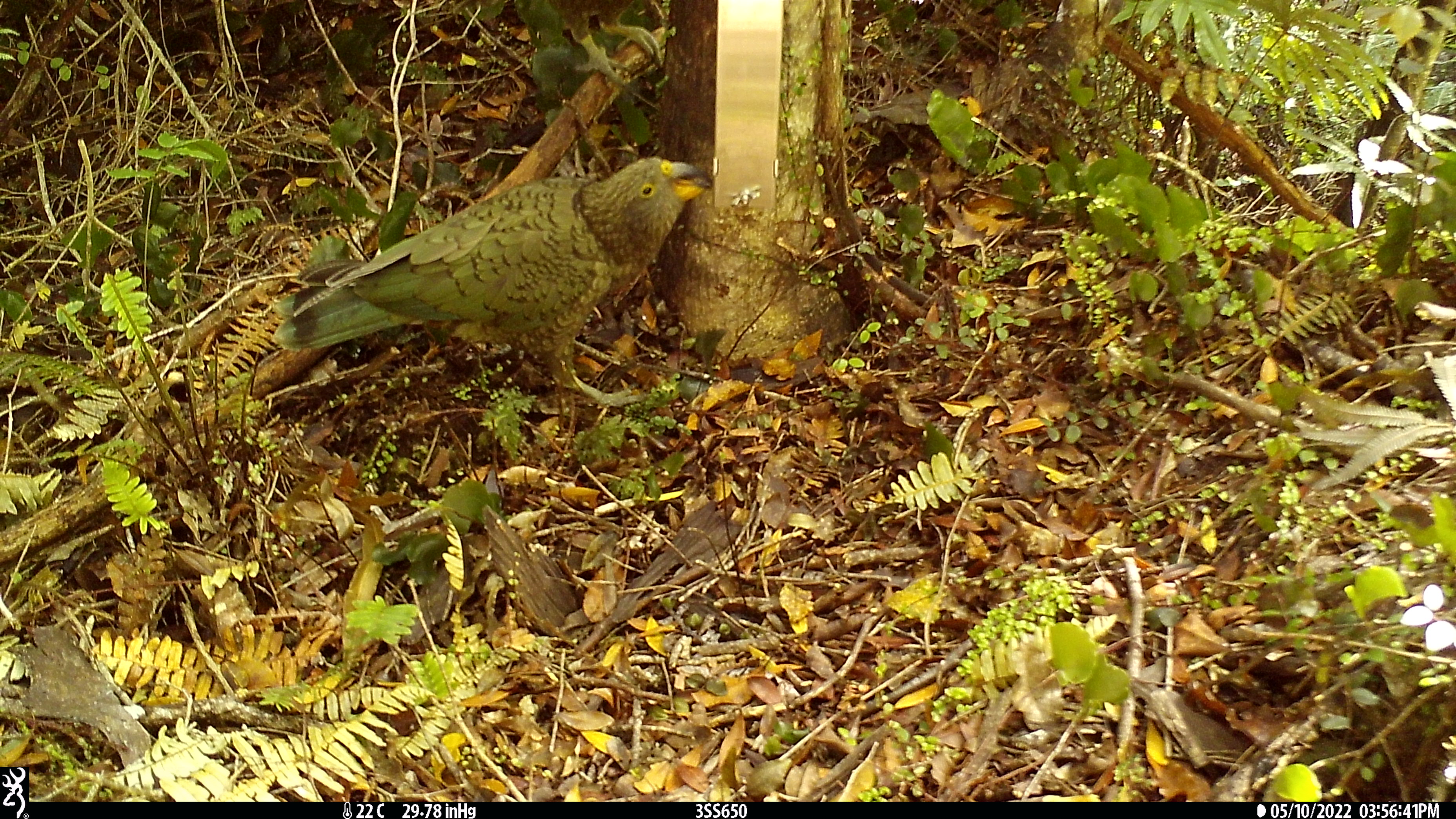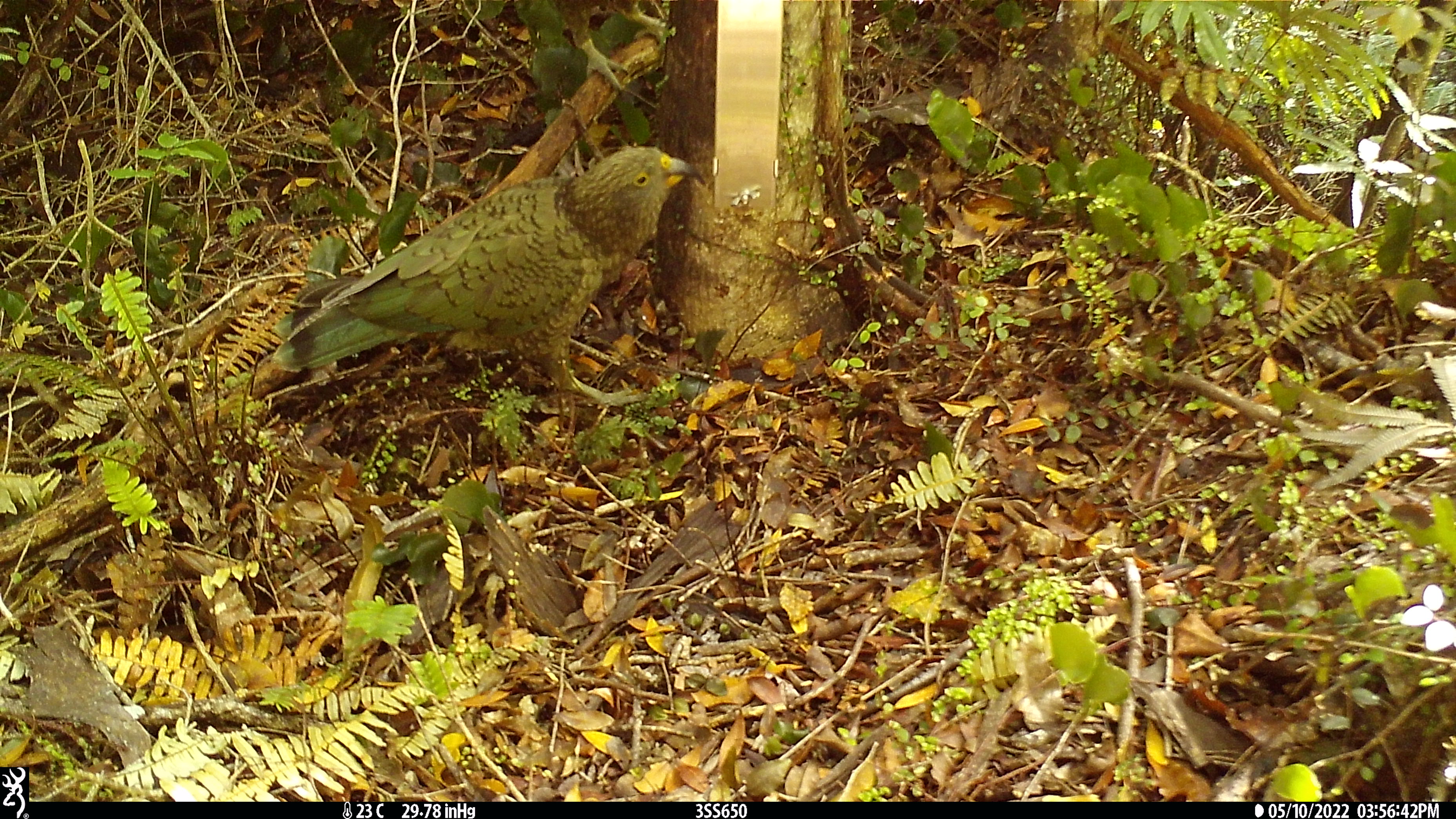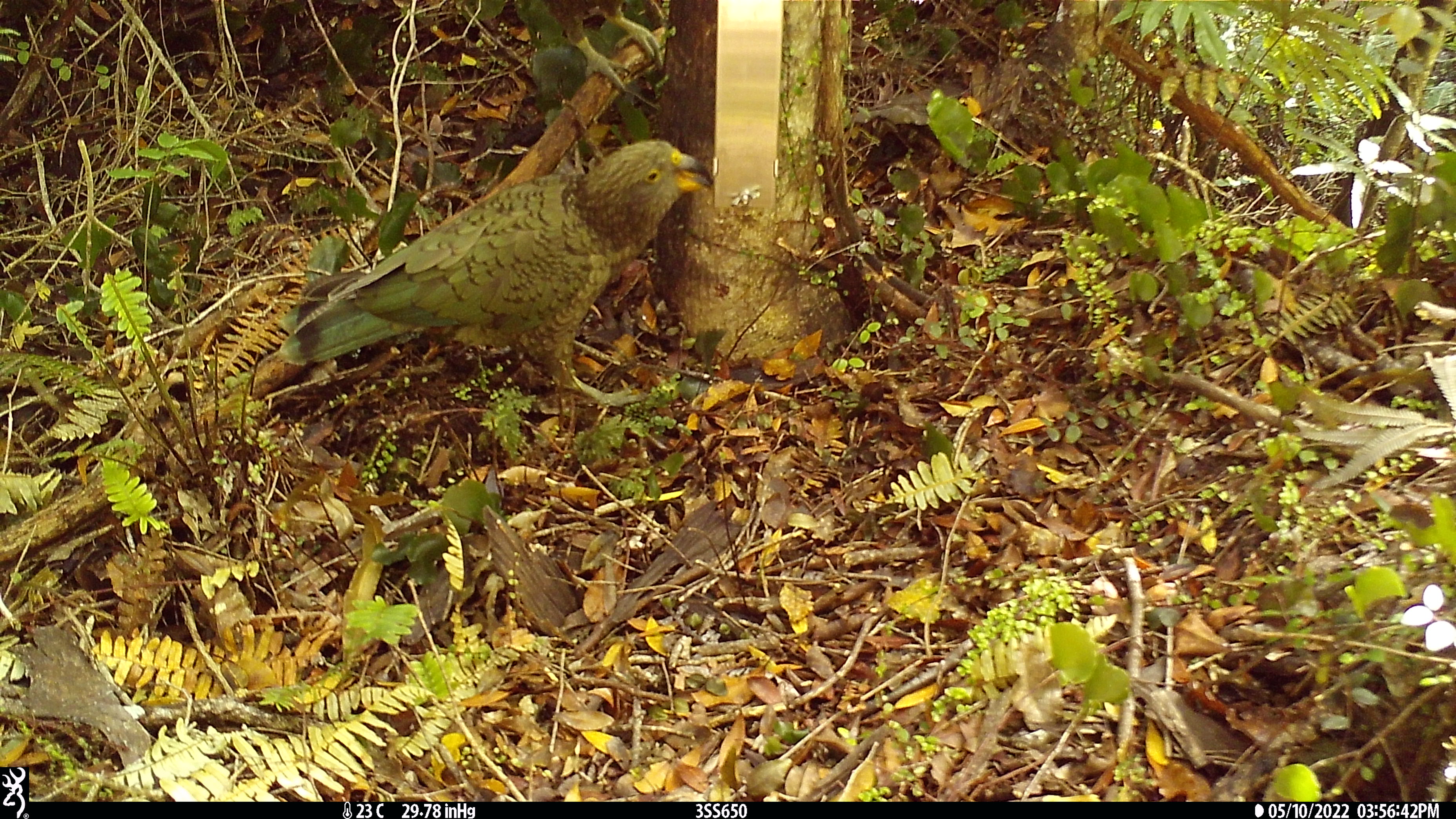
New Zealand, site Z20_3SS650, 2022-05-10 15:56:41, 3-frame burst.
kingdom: Animalia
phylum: Chordata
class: Aves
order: Psittaciformes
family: Strigopidae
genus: Nestor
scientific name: Nestor notabilis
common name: kea